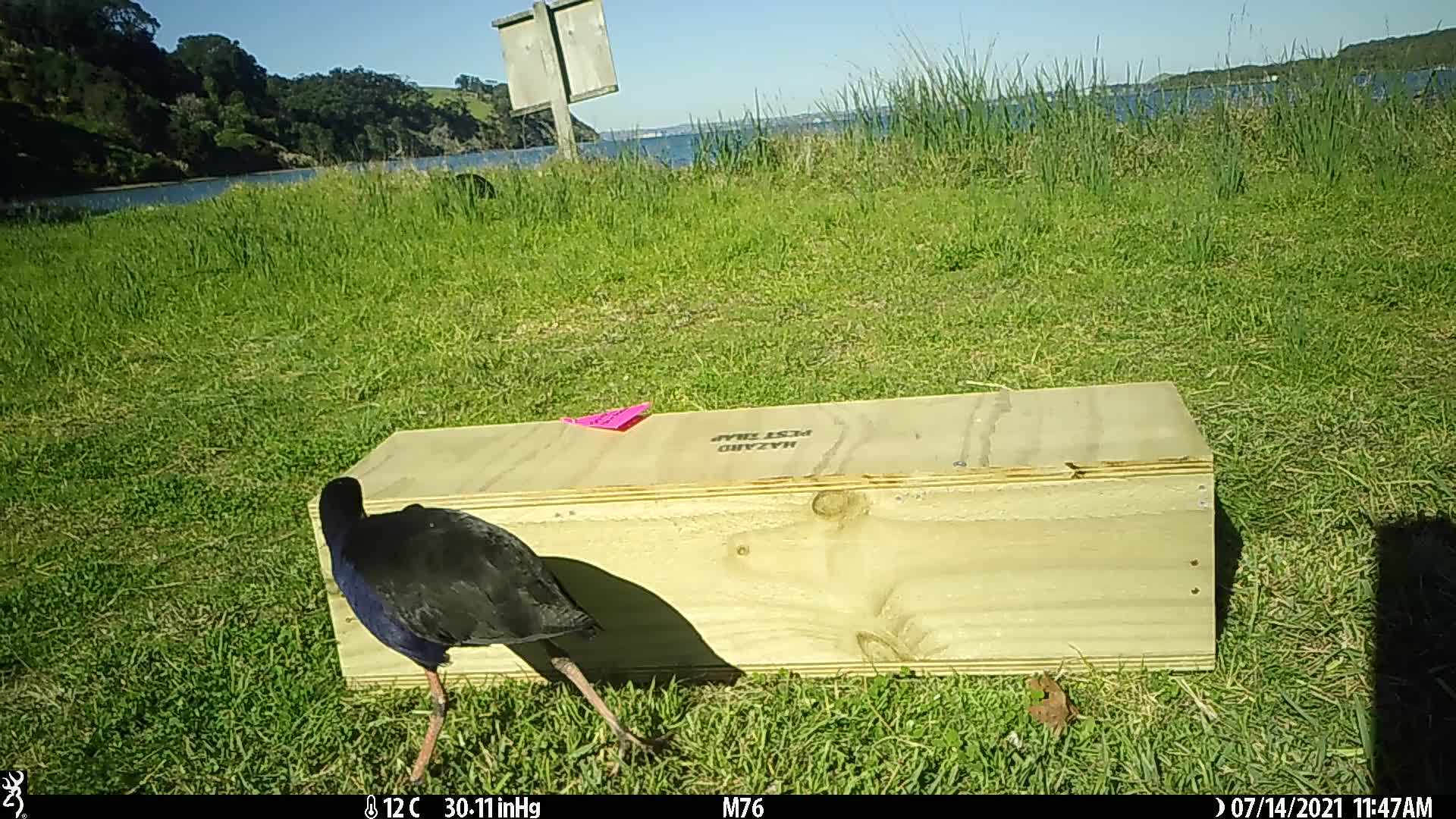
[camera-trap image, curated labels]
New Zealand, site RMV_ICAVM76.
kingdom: Animalia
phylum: Chordata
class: Aves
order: Gruiformes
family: Rallidae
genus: Porphyrio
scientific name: Porphyrio melanotus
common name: australasian swamphen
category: pukeko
Pukeko (australasian swamphen) (Porphyrio melanotus).